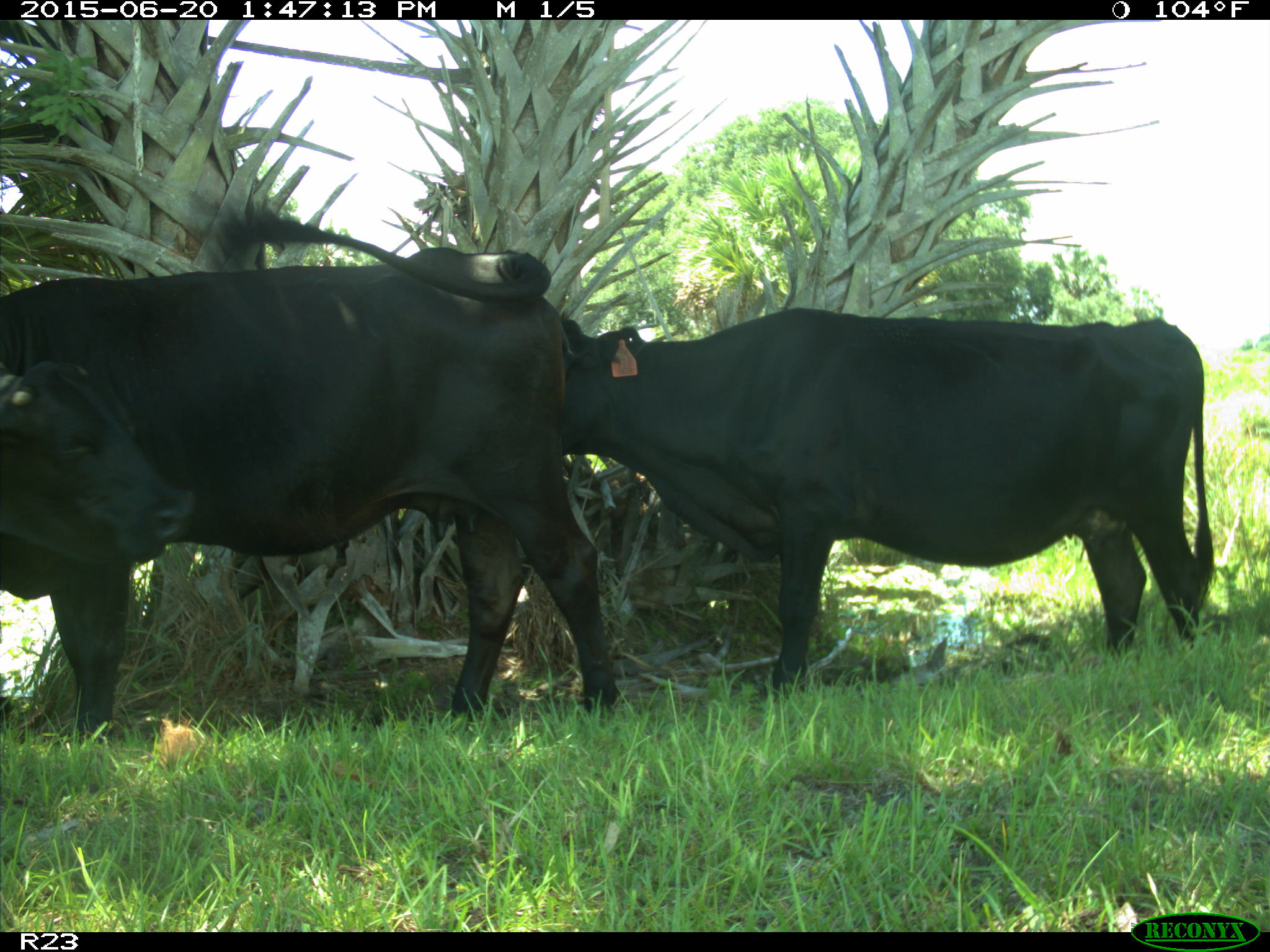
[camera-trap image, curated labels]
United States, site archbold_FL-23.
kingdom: Animalia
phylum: Chordata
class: Aves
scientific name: Aves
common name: birds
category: unidentified bird